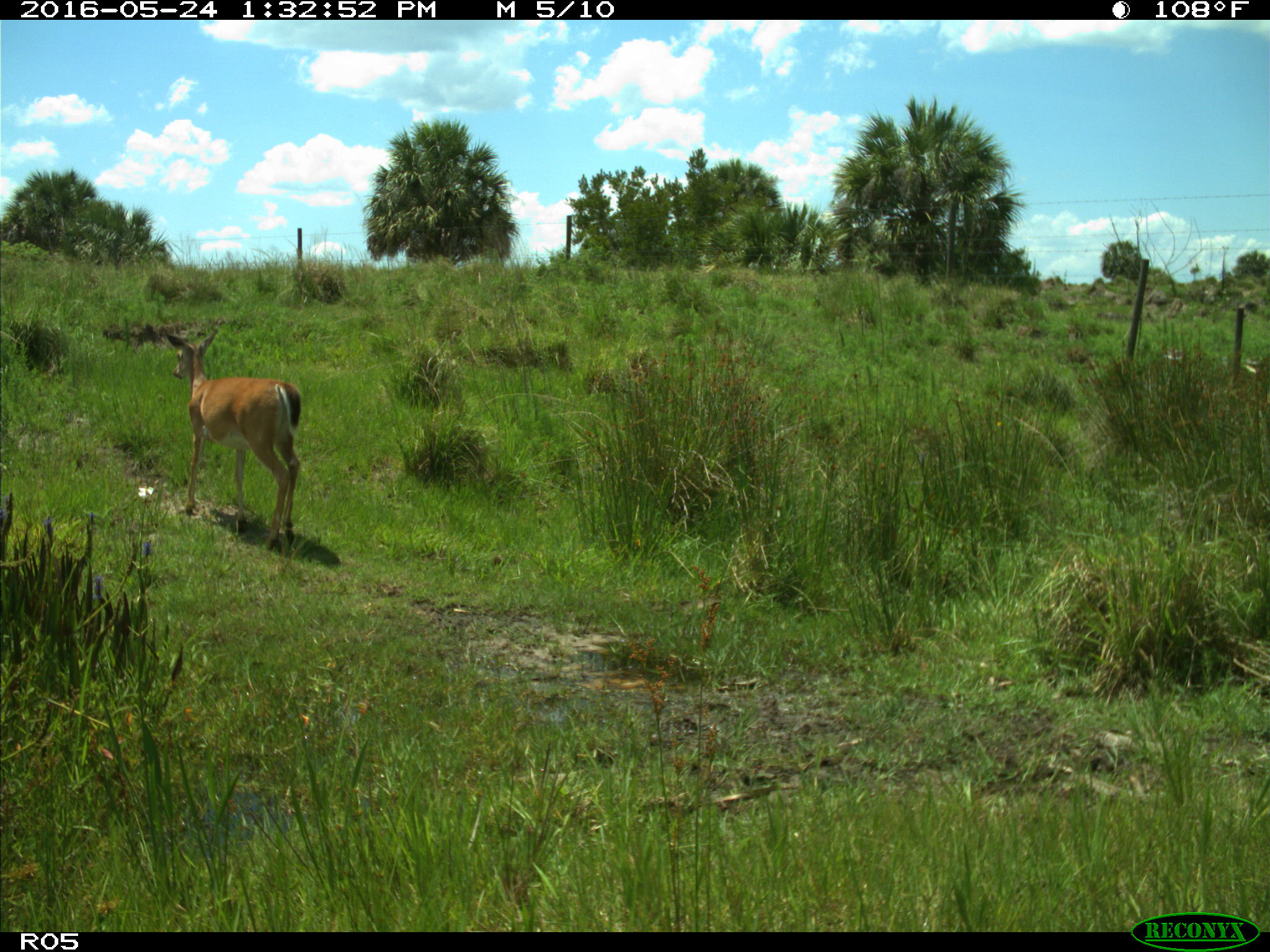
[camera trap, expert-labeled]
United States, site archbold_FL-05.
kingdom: Animalia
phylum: Chordata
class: Mammalia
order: Artiodactyla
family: Cervidae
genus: Odocoileus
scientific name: Odocoileus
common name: deer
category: unidentified deer